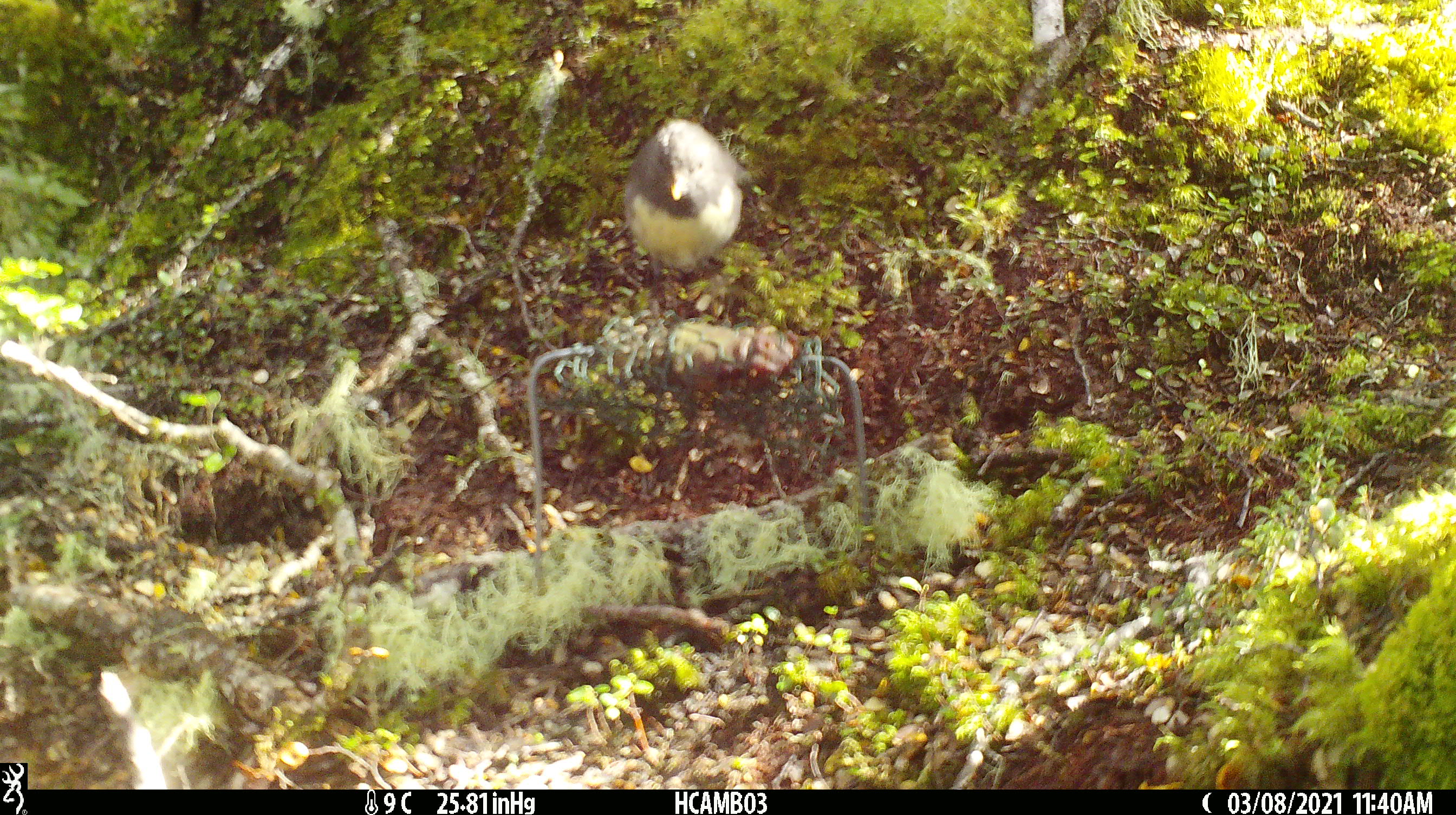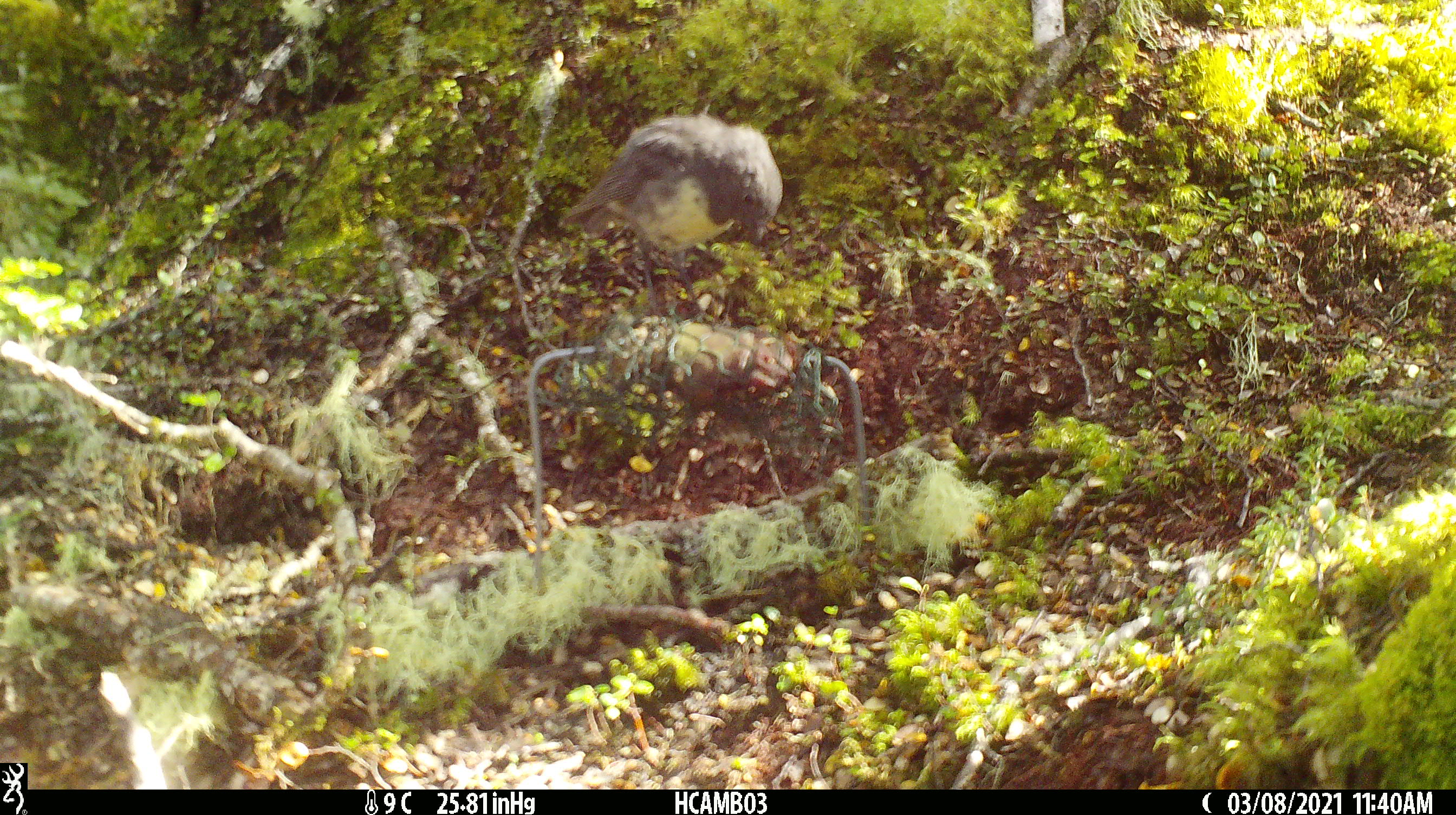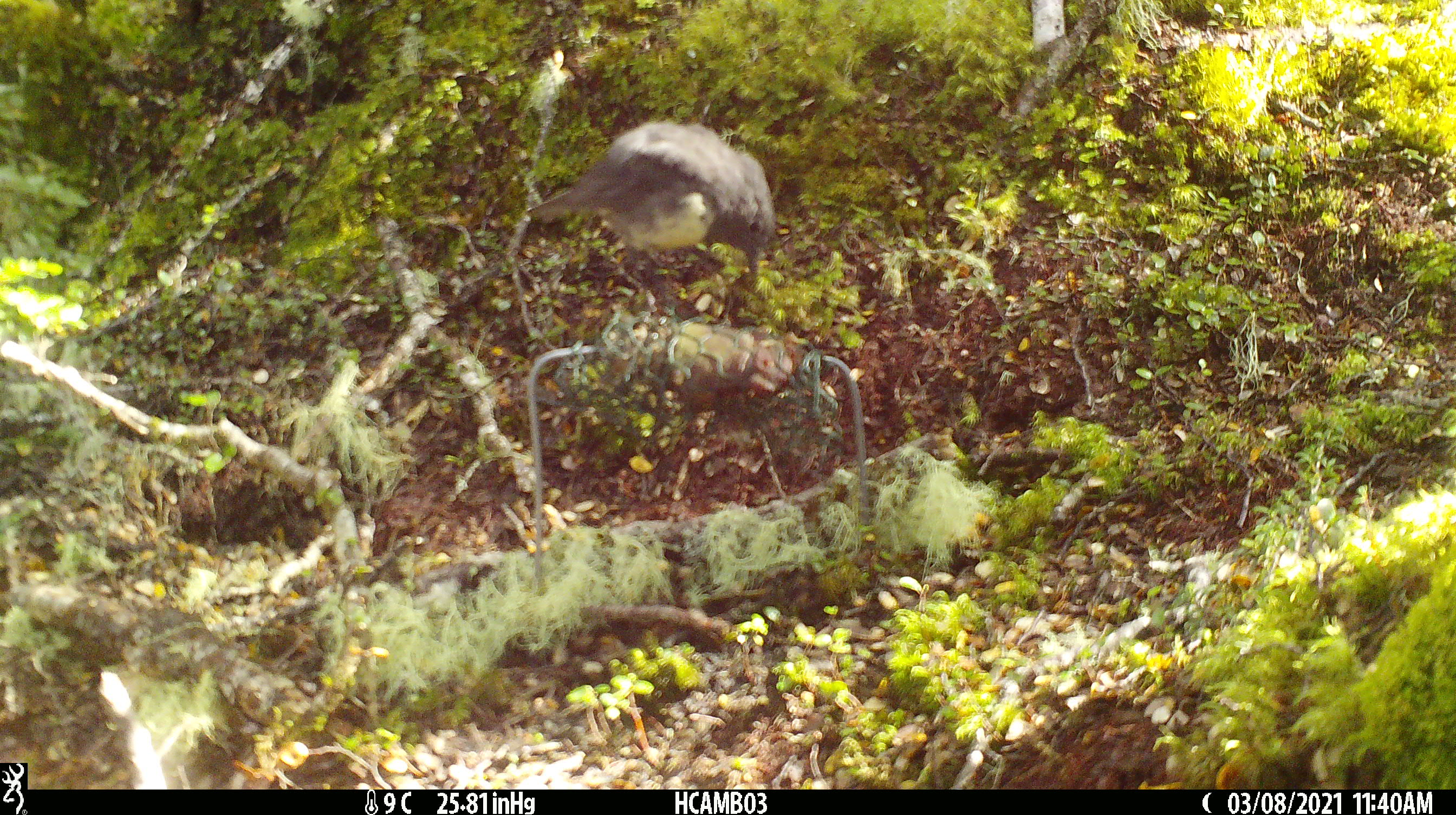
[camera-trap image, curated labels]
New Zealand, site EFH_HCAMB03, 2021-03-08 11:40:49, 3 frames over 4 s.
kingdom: Animalia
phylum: Chordata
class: Aves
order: Passeriformes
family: Petroicidae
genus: Petroica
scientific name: Petroica australis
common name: new zealand robin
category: robin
Robin (new zealand robin) (Petroica australis).